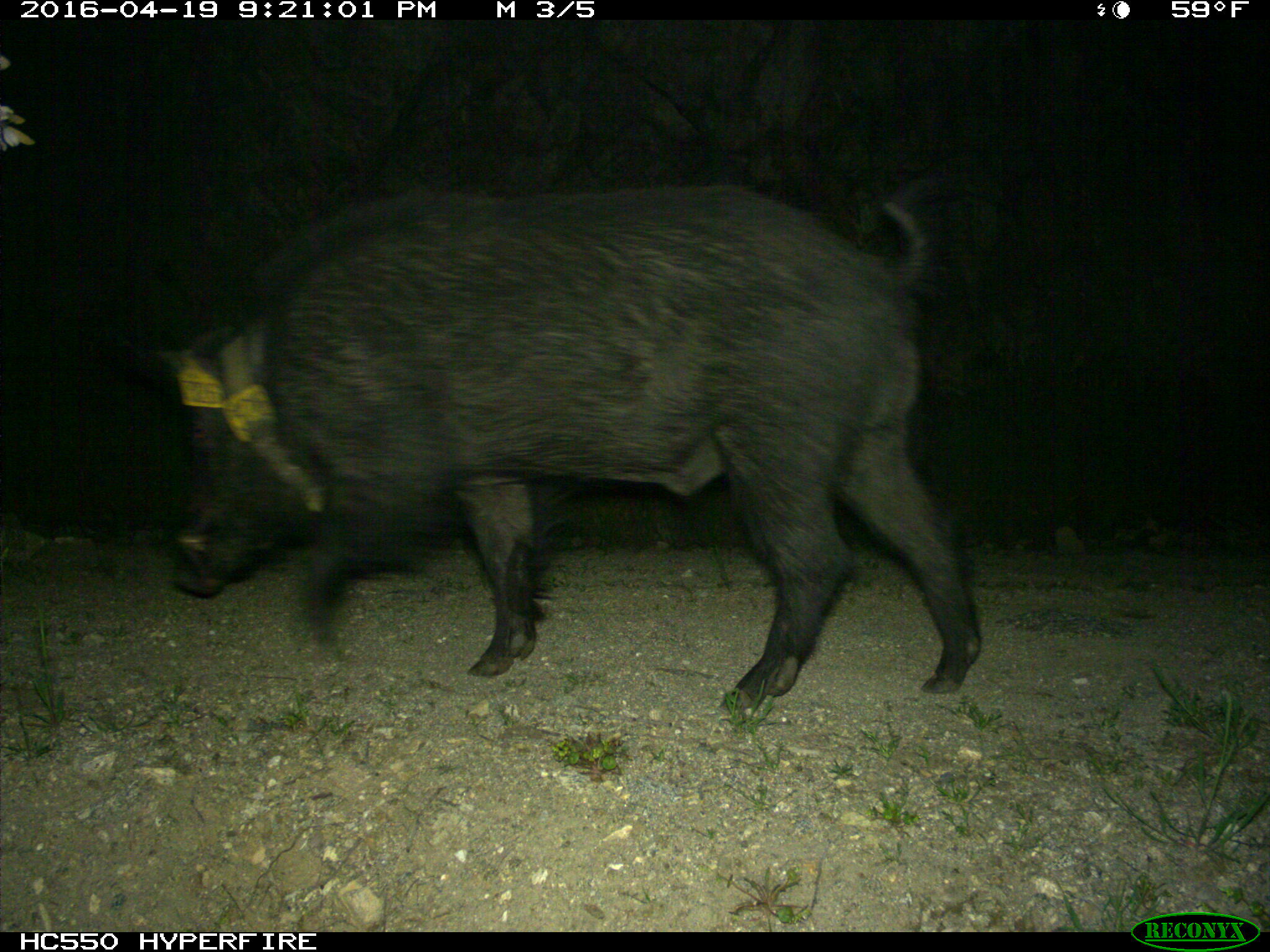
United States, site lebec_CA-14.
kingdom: Animalia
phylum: Chordata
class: Mammalia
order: Artiodactyla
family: Suidae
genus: Sus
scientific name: Sus scrofa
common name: wild boar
Sus scrofa (wild boar).